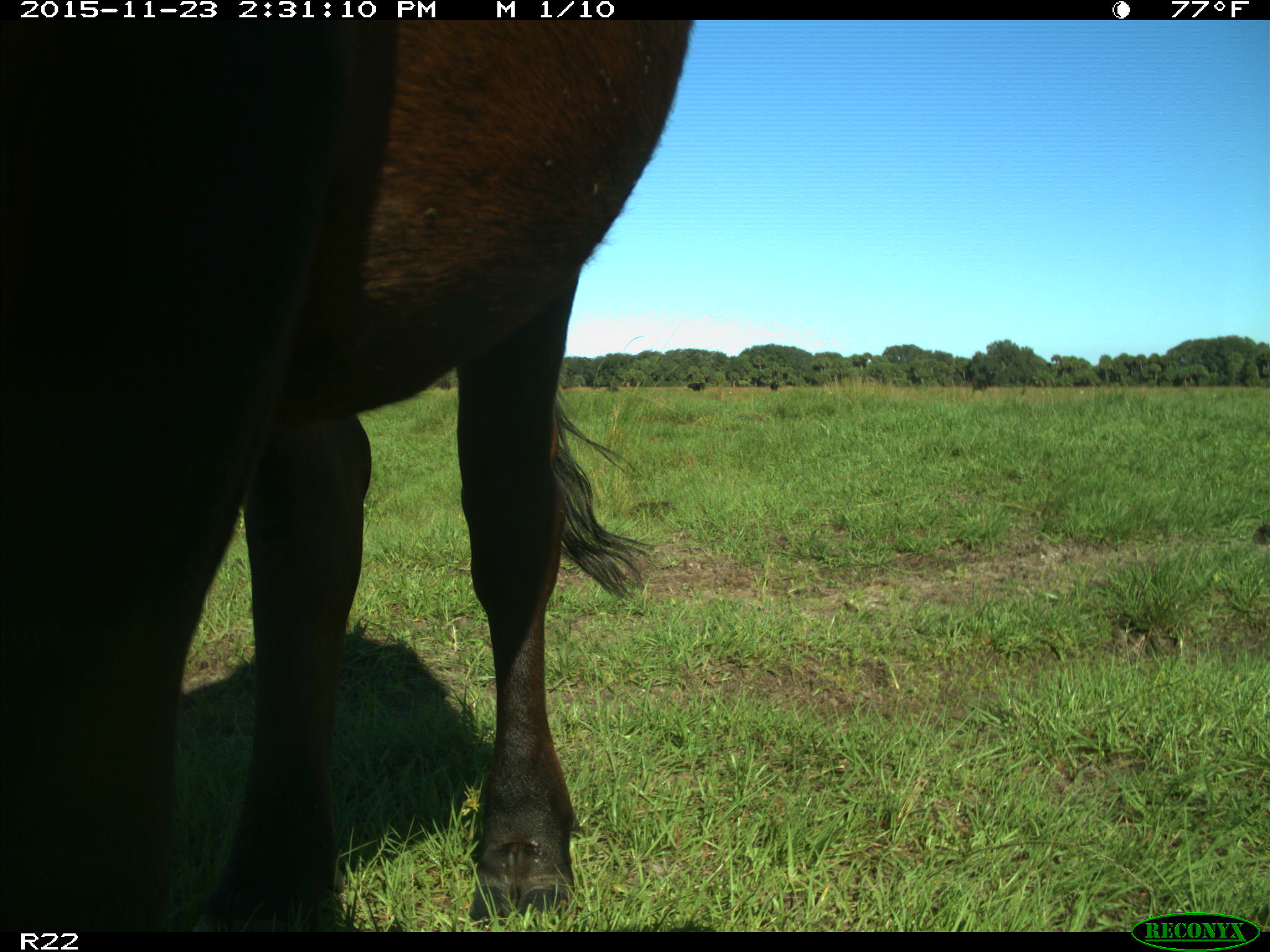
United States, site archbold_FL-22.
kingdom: Animalia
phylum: Chordata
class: Mammalia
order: Artiodactyla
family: Bovidae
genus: Bos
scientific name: Bos taurus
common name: domestic cow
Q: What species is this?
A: Bos taurus (domestic cow).